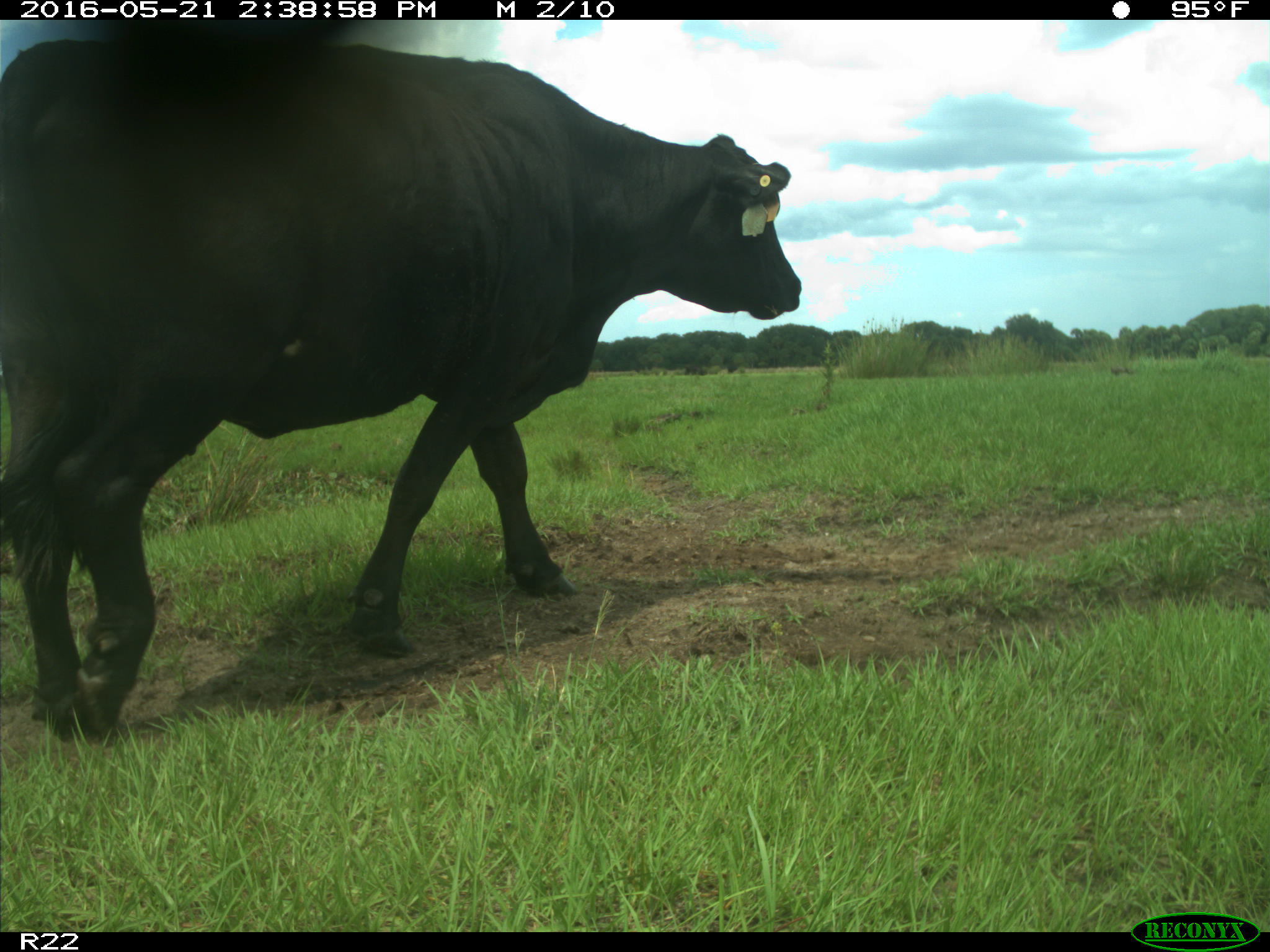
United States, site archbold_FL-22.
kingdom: Animalia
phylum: Chordata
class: Mammalia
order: Artiodactyla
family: Bovidae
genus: Bos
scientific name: Bos taurus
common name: domestic cow